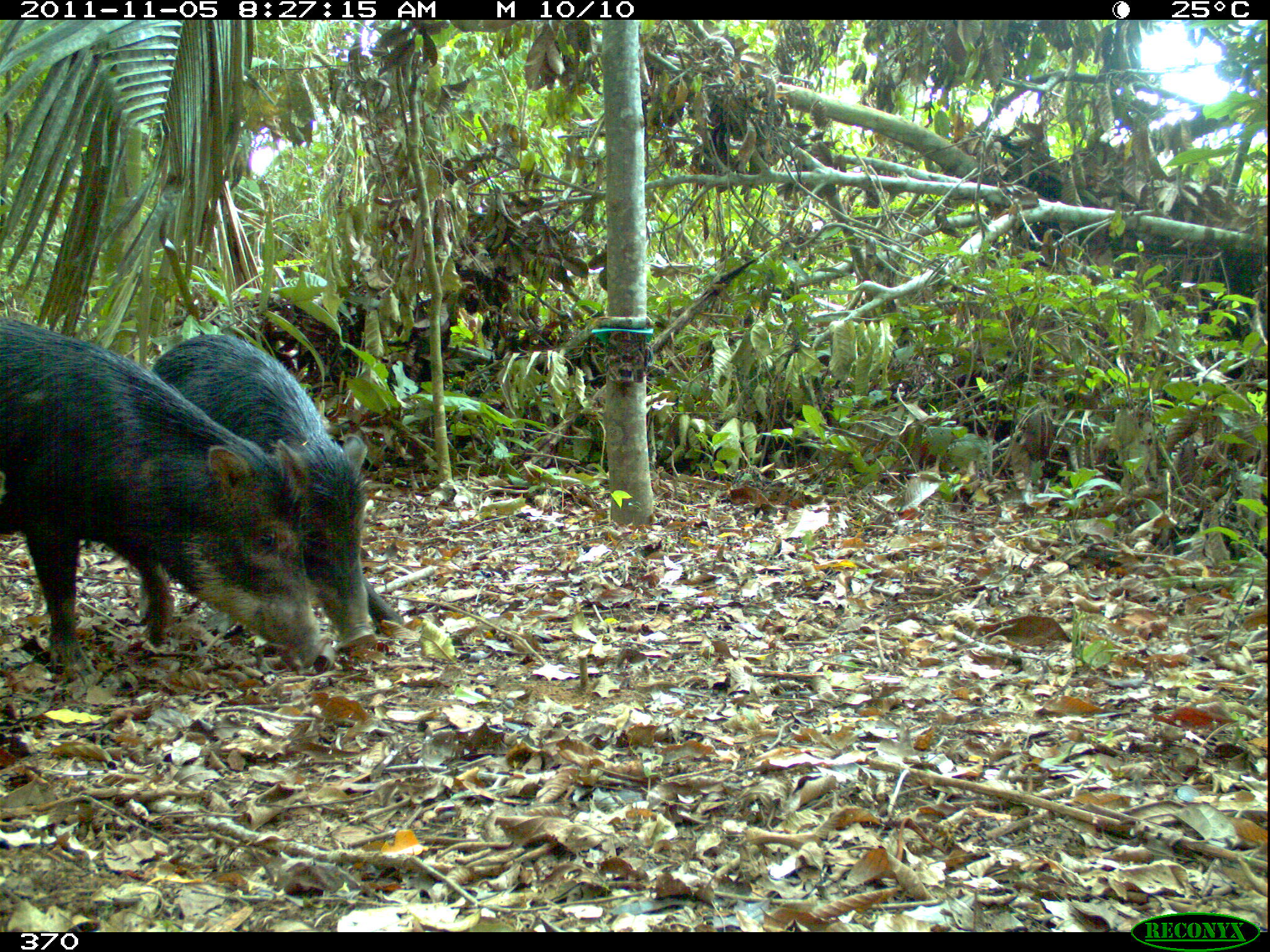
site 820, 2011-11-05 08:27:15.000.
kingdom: Animalia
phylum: Chordata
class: Mammalia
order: Artiodactyla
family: Tayassuidae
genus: Tayassu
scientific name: Tayassu pecari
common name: white-lipped peccary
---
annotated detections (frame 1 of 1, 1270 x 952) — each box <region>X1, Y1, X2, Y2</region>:
tayassu pecari: <region>0, 313, 337, 679</region>; <region>140, 333, 402, 654</region>